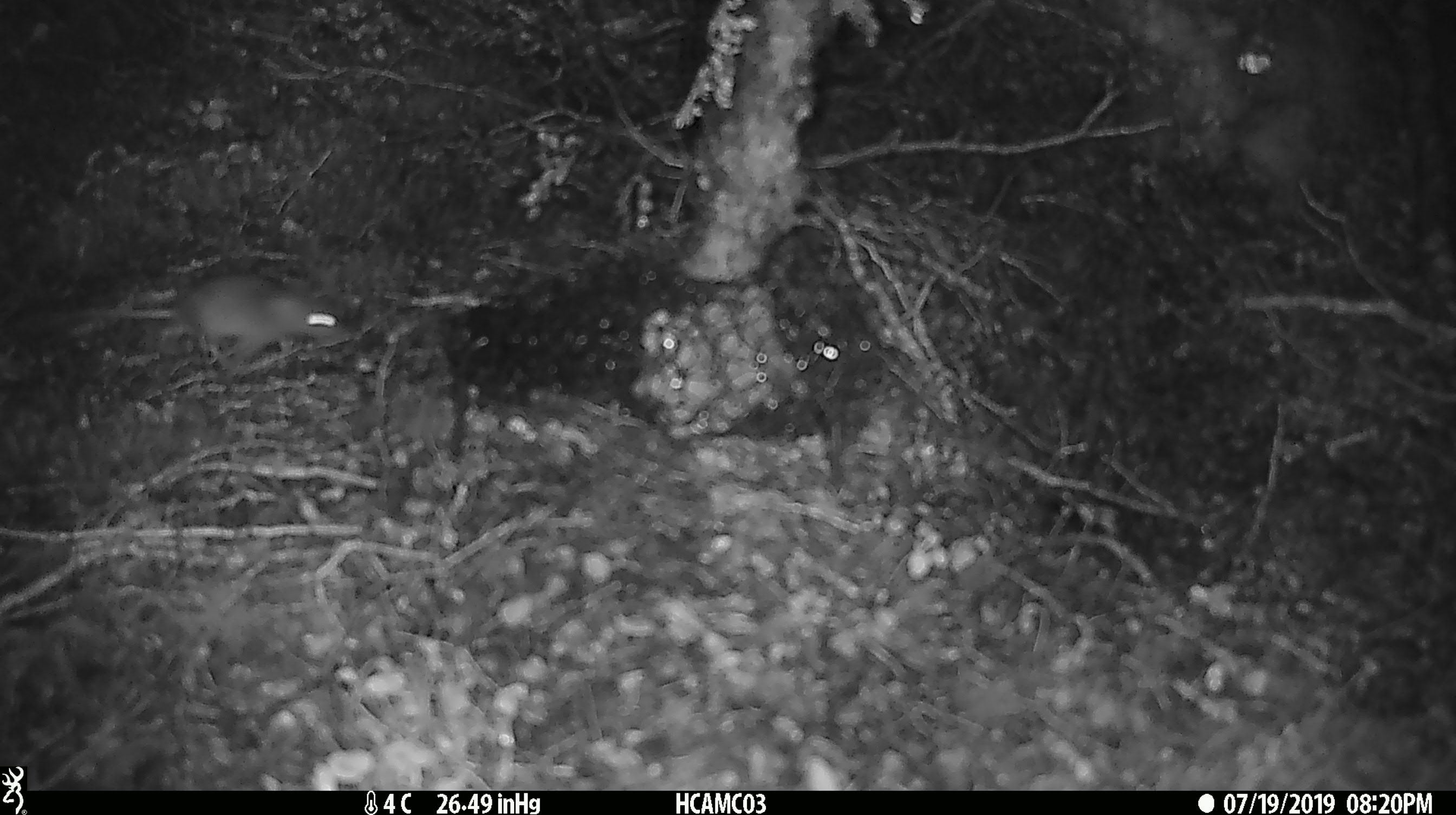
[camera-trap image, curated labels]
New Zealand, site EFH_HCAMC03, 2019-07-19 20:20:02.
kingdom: Animalia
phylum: Chordata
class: Mammalia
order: Rodentia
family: Muridae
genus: Mus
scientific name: Mus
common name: mouse